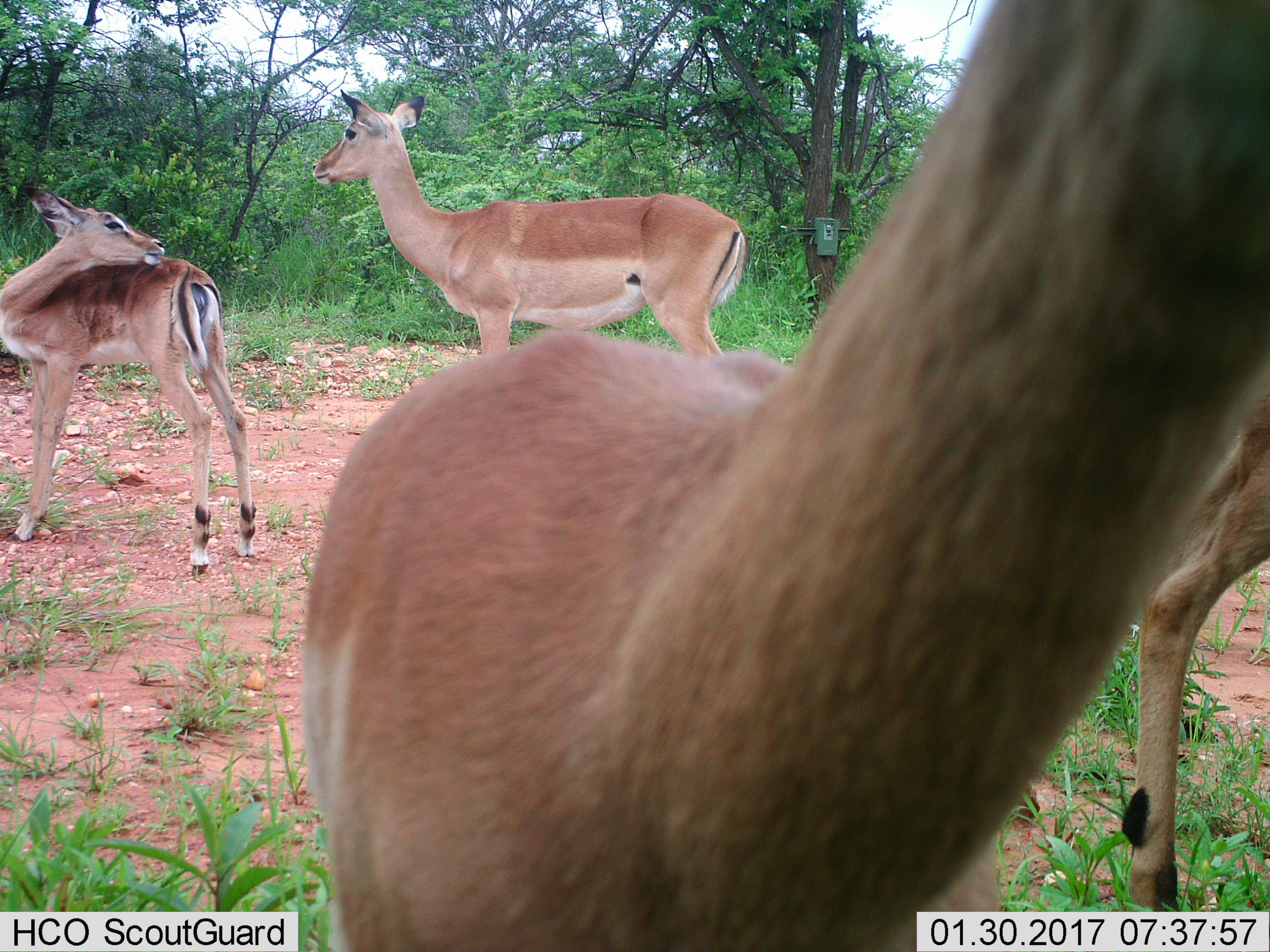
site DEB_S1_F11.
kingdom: Animalia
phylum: Chordata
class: Mammalia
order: Artiodactyla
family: Bovidae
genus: Aepyceros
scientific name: Aepyceros melampus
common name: impala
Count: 4.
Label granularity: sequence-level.